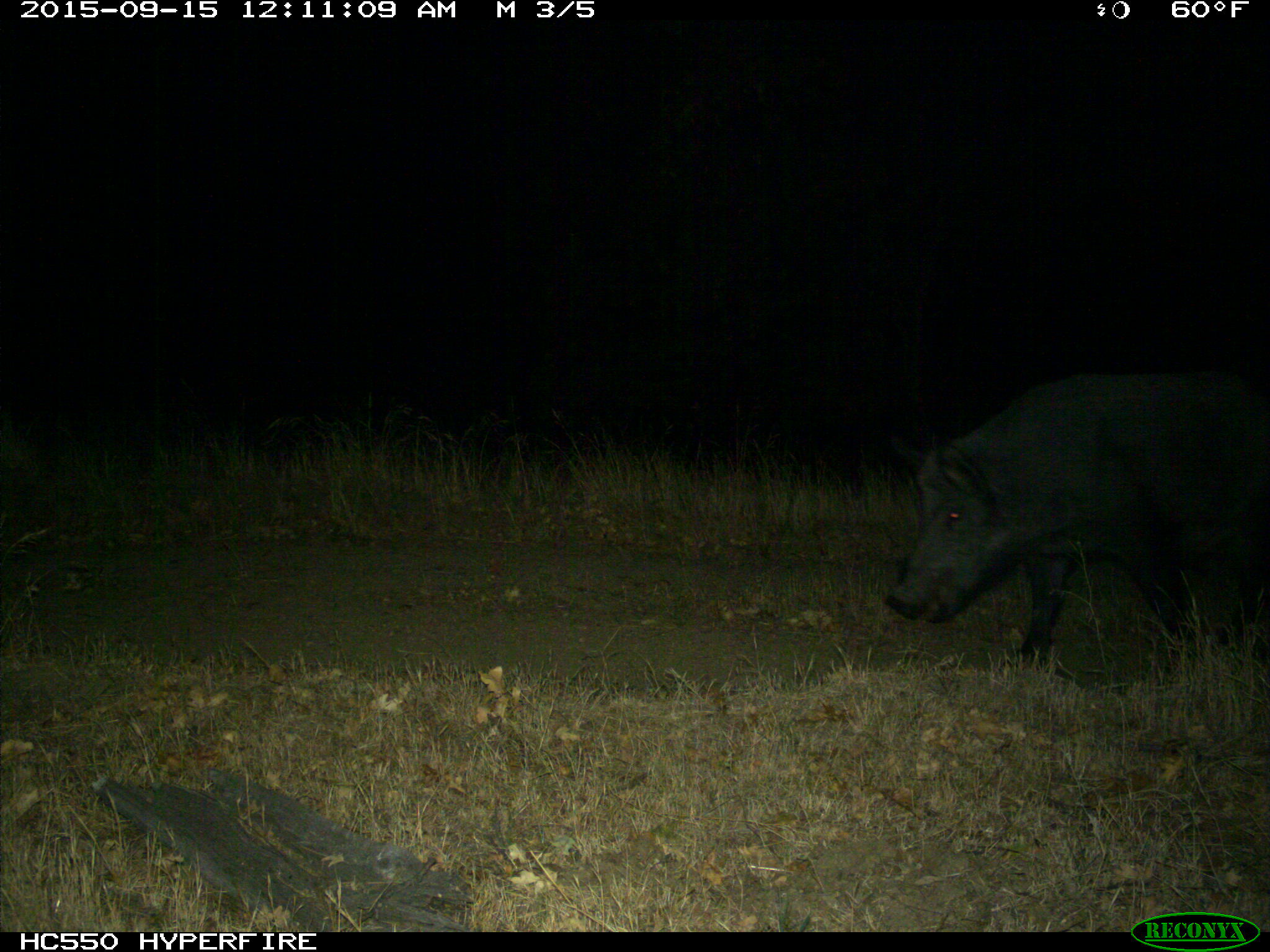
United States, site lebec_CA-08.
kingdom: Animalia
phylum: Chordata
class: Mammalia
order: Artiodactyla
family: Suidae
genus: Sus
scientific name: Sus scrofa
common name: wild boar